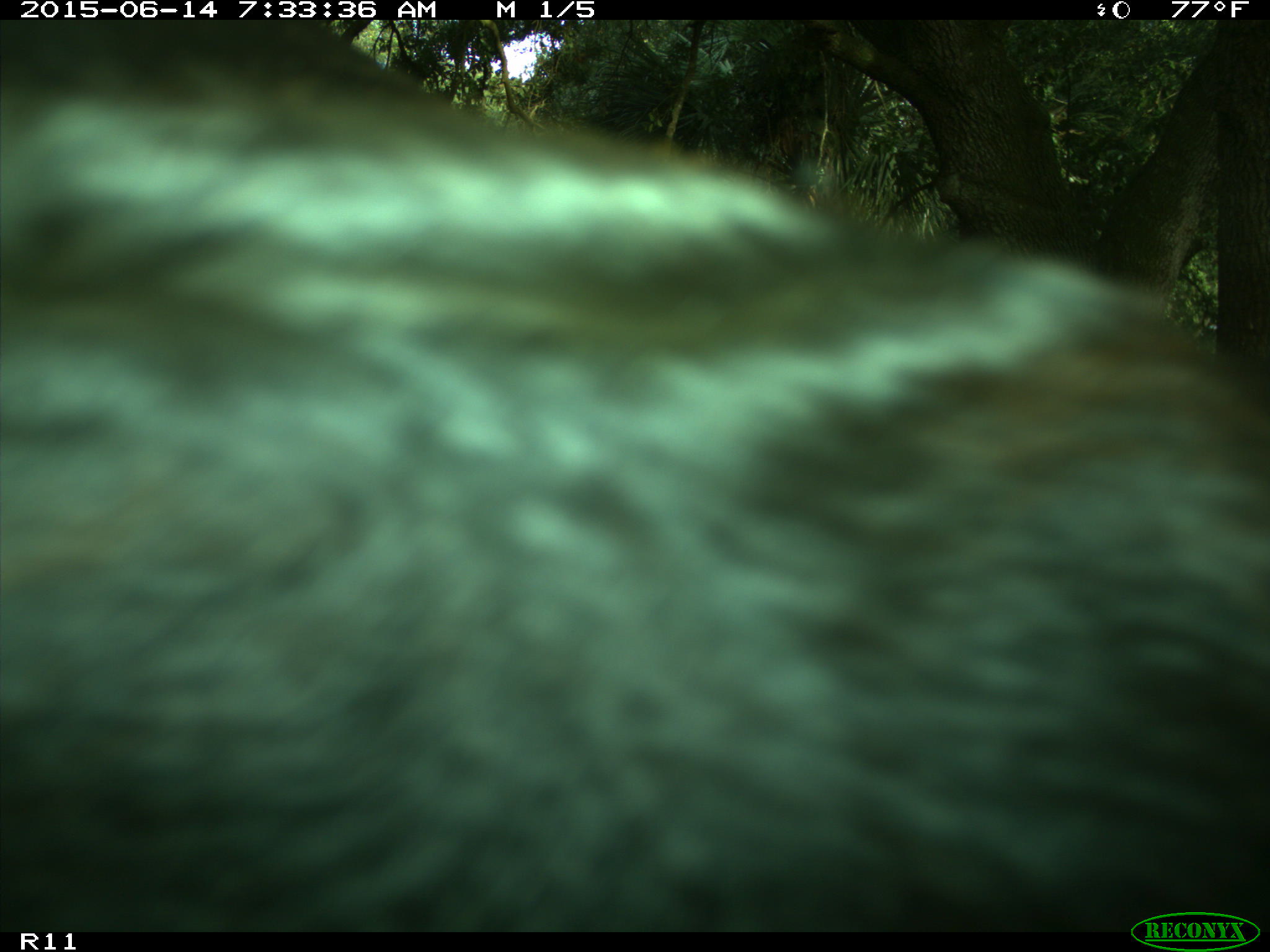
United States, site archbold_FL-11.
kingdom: Animalia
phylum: Chordata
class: Mammalia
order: Artiodactyla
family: Bovidae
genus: Bos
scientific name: Bos taurus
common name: domestic cow